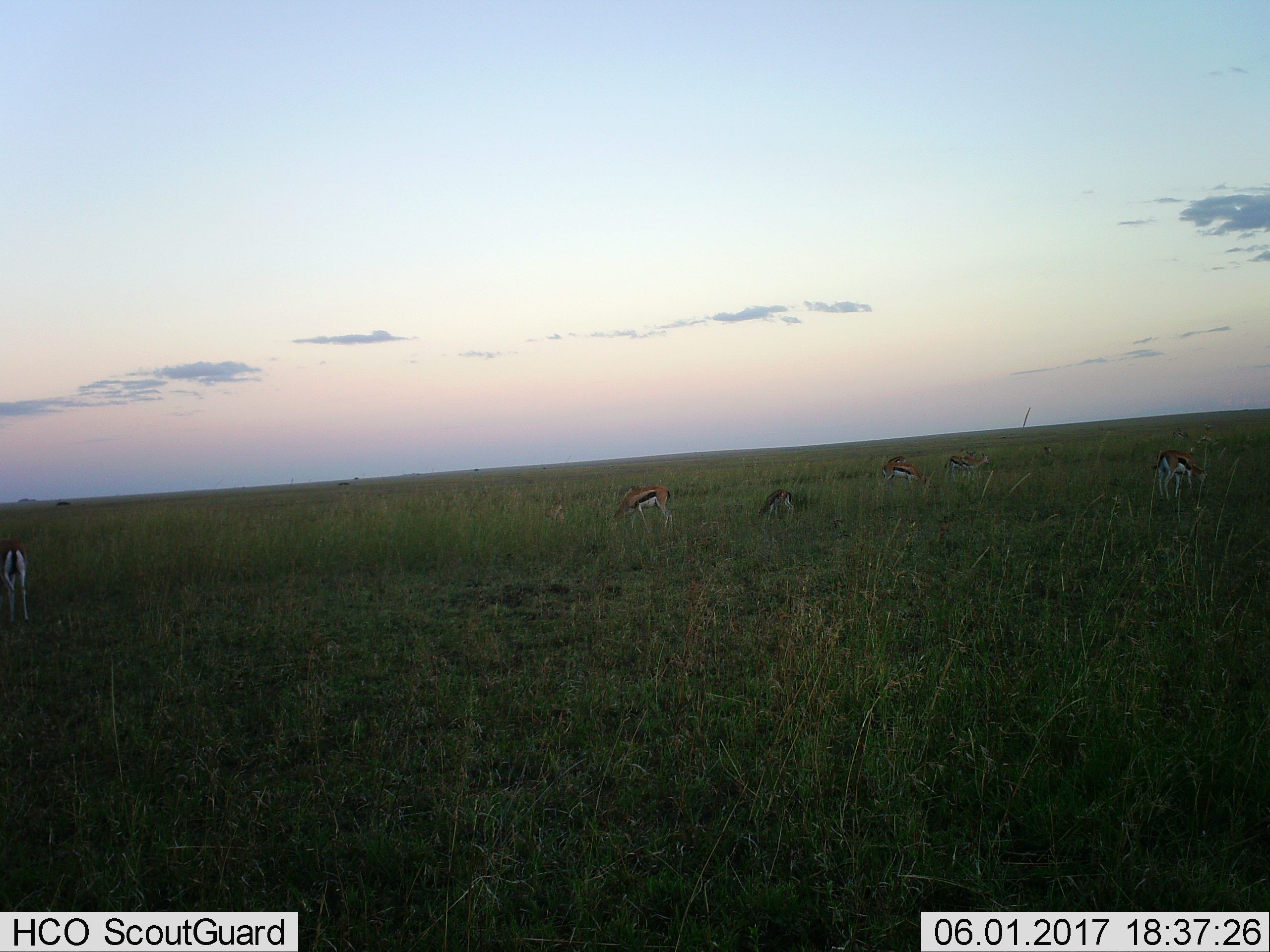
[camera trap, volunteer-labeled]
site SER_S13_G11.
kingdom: Animalia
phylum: Chordata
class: Mammalia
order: Artiodactyla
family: Bovidae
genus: Eudorcas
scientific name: Eudorcas thomsonii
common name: thomson's gazelle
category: gazellethomsons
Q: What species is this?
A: Gazellethomsons (thomson's gazelle) (Eudorcas thomsonii).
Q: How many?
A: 8.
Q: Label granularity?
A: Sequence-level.